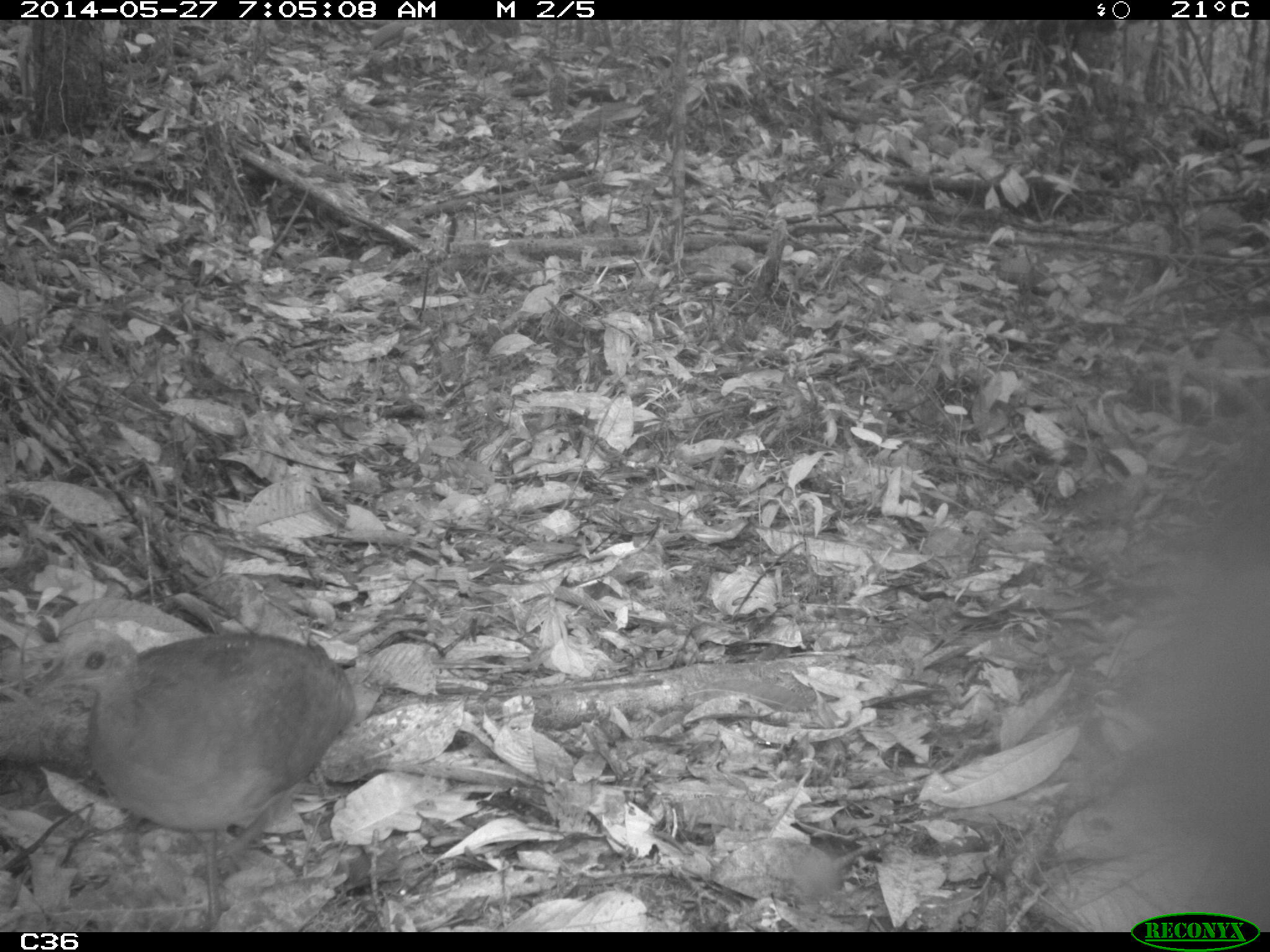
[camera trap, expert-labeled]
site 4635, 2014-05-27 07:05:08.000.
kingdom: Animalia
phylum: Chordata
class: Aves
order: Tinamiformes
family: Tinamidae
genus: Tinamus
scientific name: Tinamus major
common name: great tinamou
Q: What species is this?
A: Tinamus major (great tinamou).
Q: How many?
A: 1.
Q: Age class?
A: Adult.